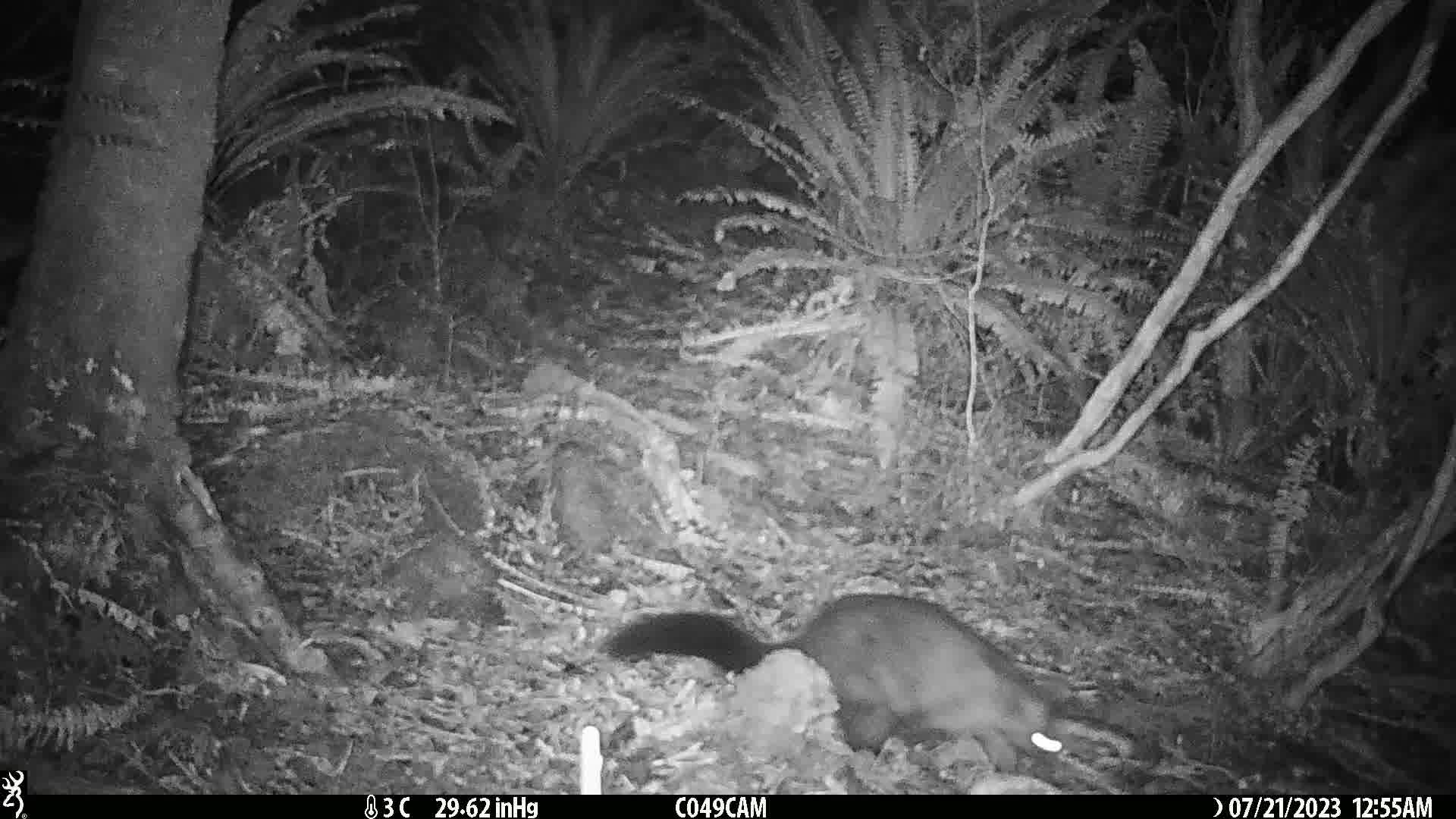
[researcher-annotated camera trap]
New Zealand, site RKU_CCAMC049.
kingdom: Animalia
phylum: Chordata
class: Mammalia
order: Diprotodontia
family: Phalangeridae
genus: Trichosurus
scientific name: Trichosurus vulpecula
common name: common brushtail possum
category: possum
Possum (common brushtail possum) (Trichosurus vulpecula).